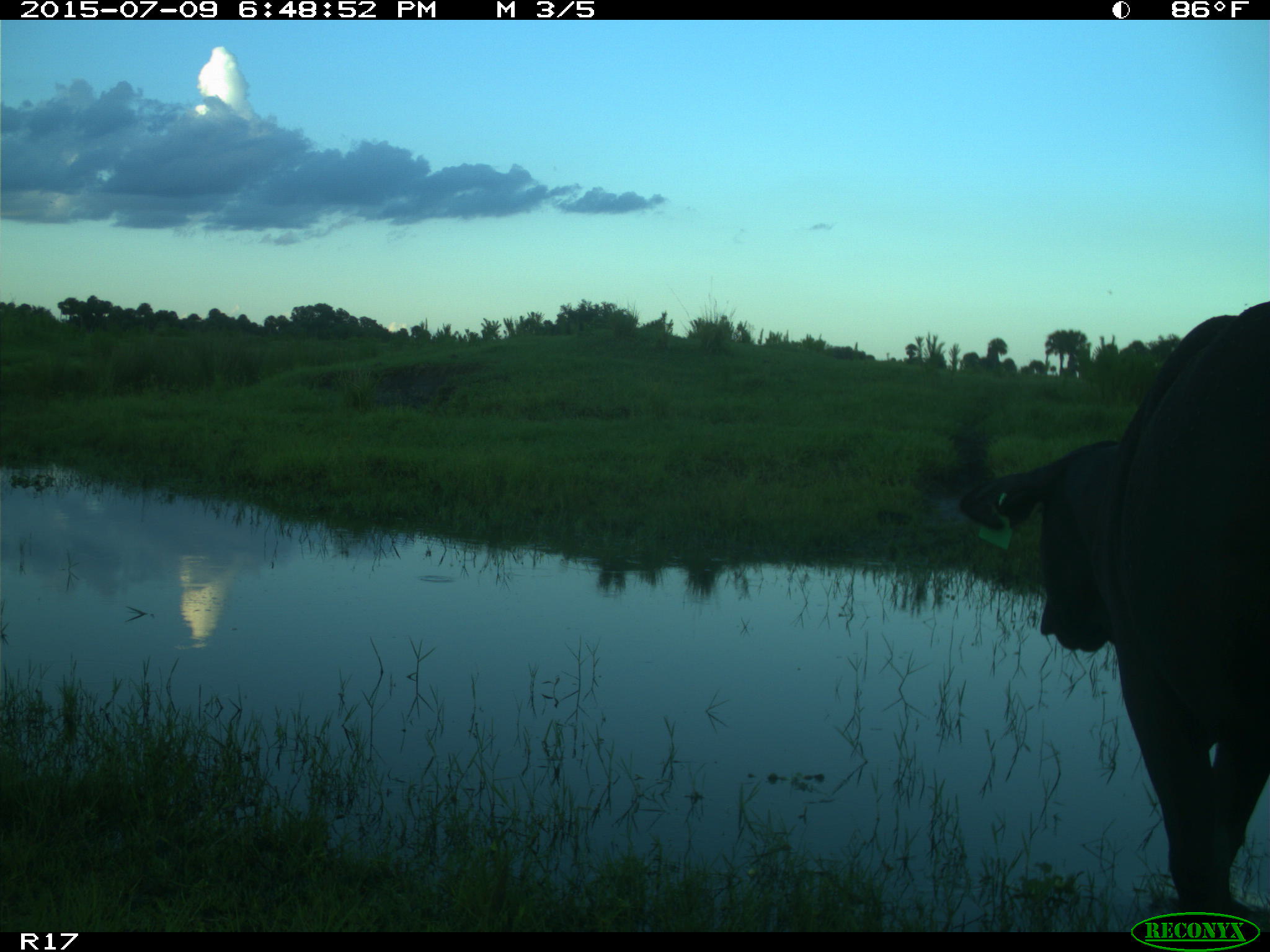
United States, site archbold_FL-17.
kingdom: Animalia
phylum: Chordata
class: Mammalia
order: Artiodactyla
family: Bovidae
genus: Bos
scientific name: Bos taurus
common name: domestic cow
Bos taurus (domestic cow).